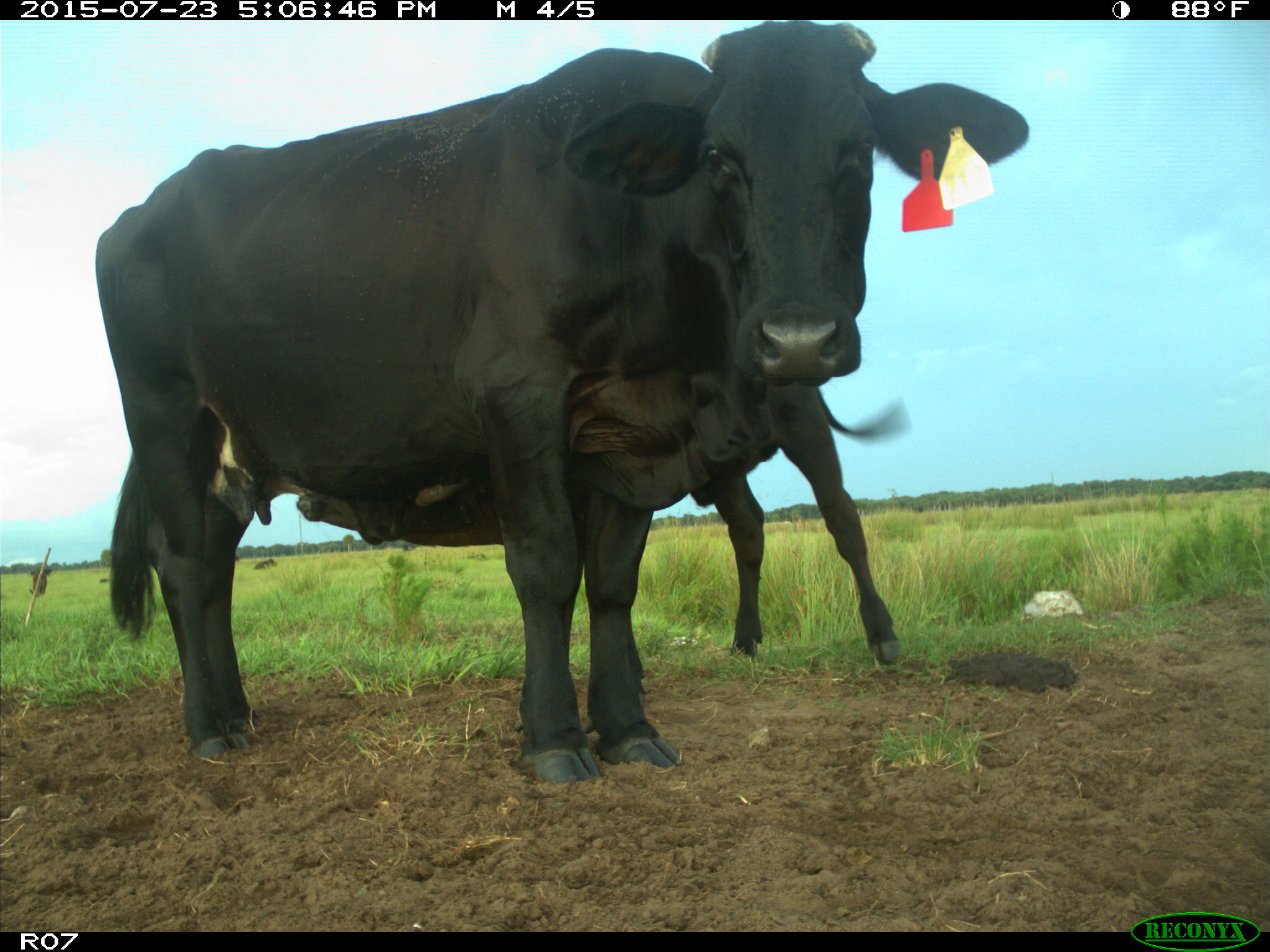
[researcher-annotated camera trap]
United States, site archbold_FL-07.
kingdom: Animalia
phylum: Chordata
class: Mammalia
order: Artiodactyla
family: Bovidae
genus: Bos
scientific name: Bos taurus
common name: domestic cow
Bos taurus (domestic cow).